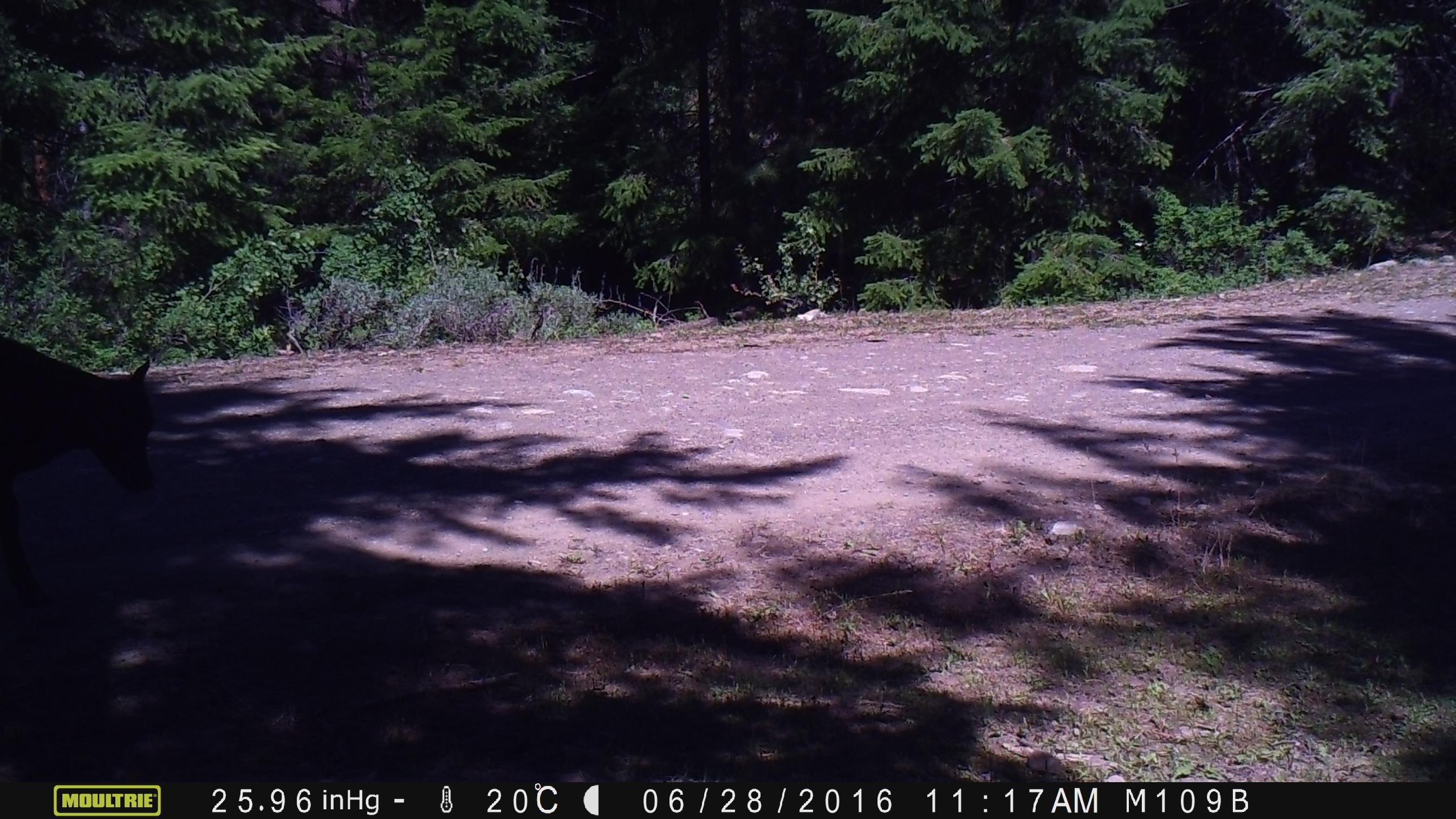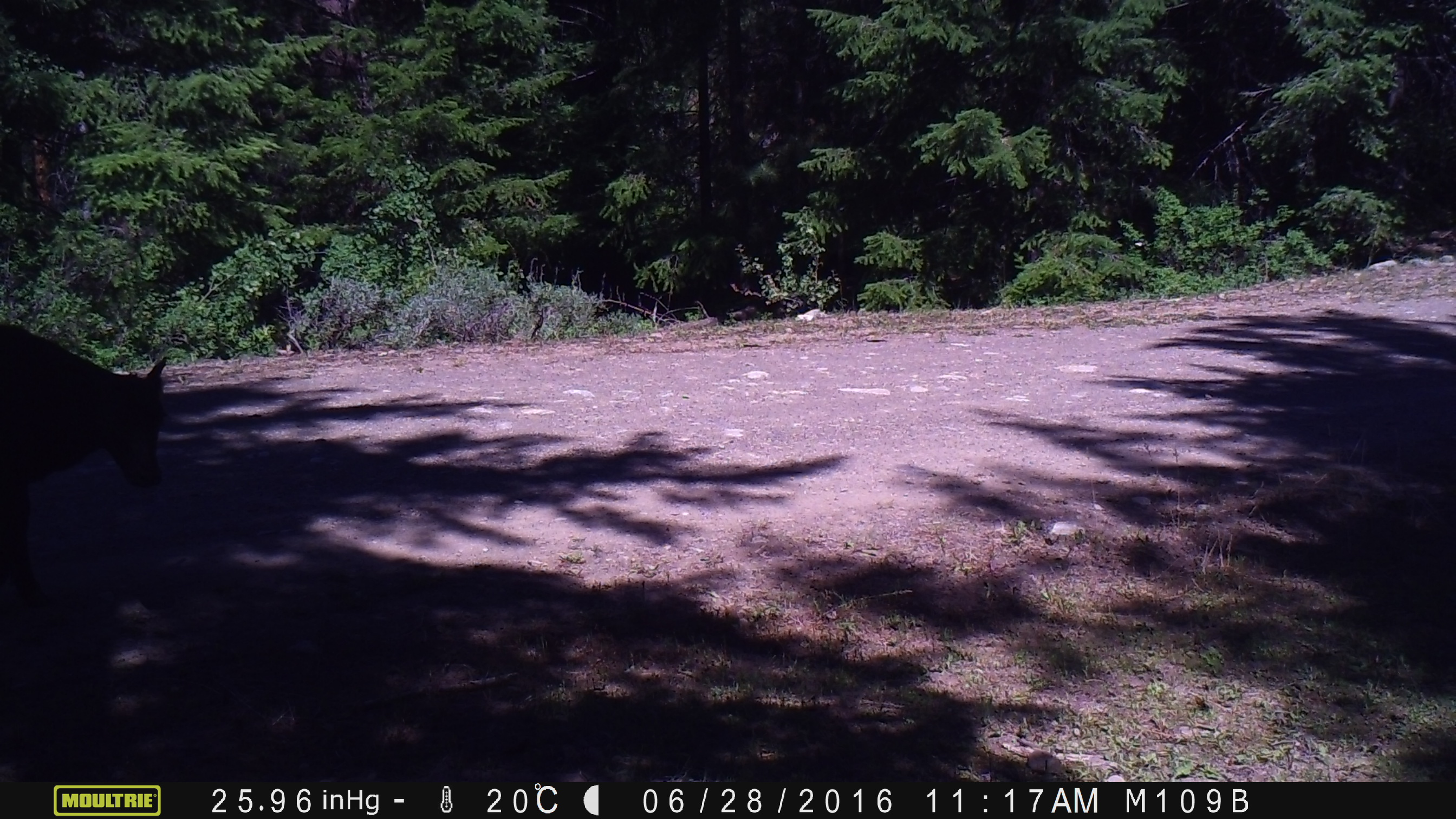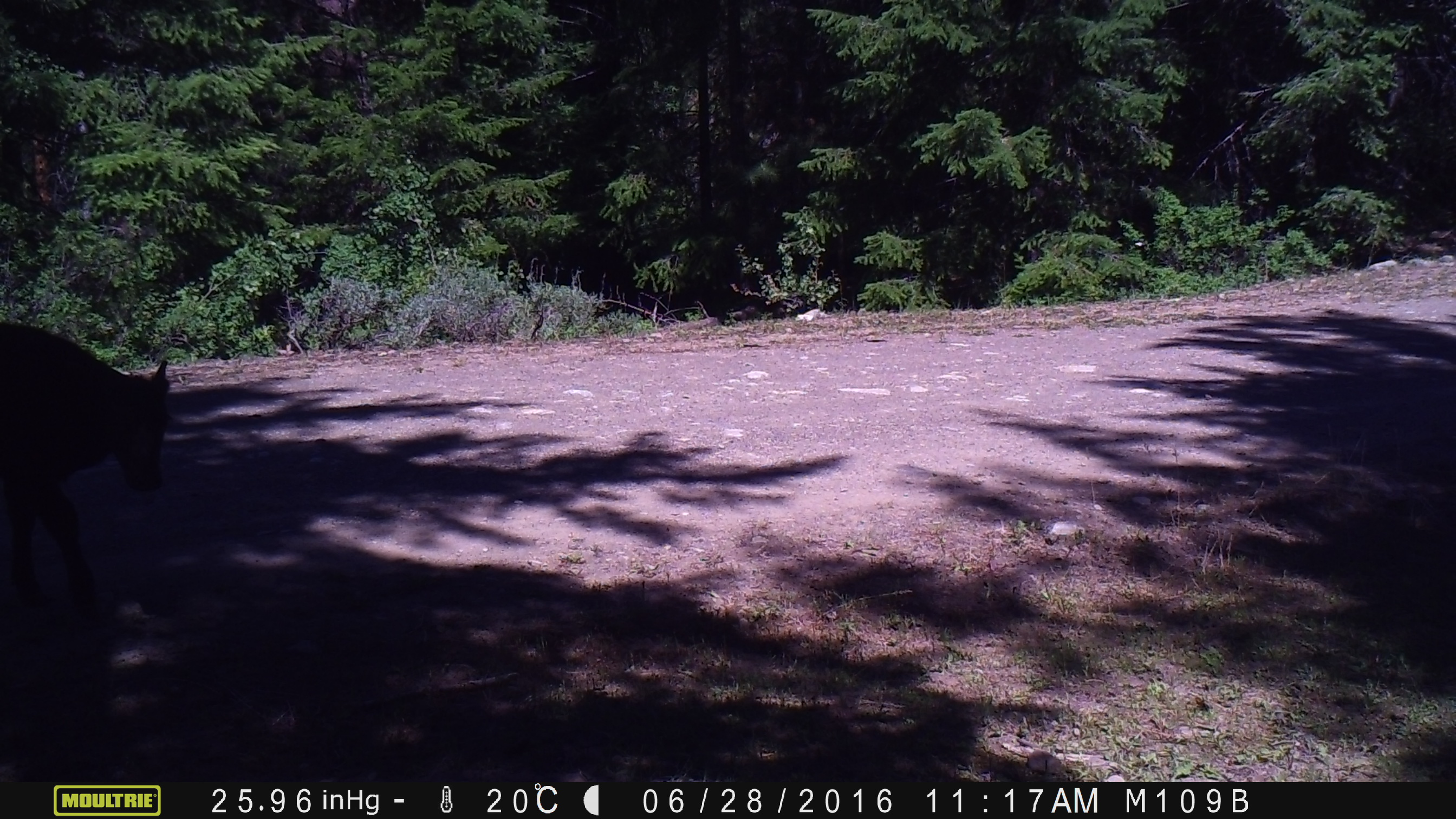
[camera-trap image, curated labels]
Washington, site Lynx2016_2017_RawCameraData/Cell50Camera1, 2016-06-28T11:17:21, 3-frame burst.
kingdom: Animalia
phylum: Chordata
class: Mammalia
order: Artiodactyla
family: Bovidae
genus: Bos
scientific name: Bos taurus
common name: domestic cattle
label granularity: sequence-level